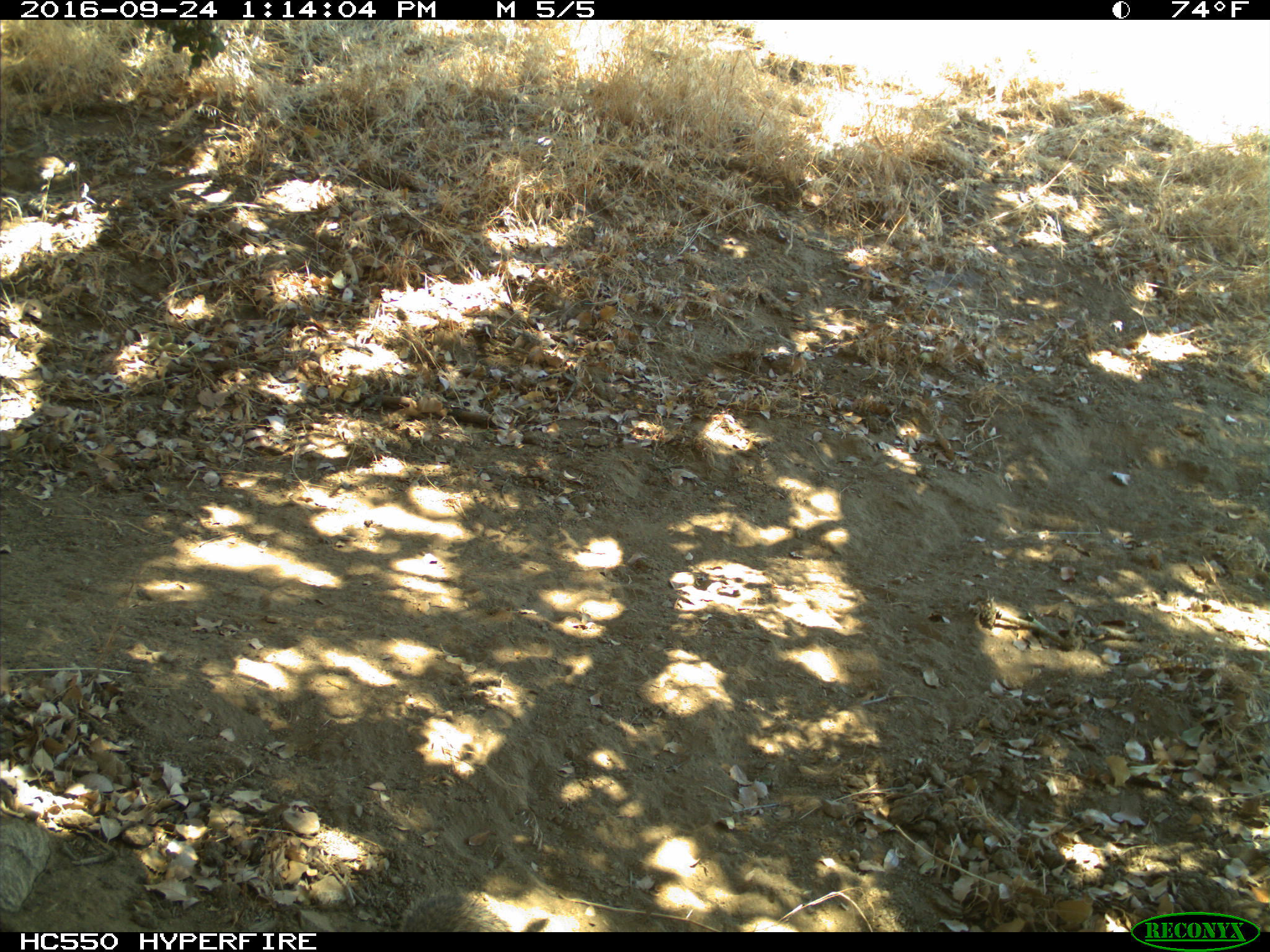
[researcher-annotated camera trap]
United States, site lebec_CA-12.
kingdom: Animalia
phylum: Chordata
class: Mammalia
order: Rodentia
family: Sciuridae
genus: Otospermophilus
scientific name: Otospermophilus beecheyi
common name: california ground squirrel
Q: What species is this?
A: Otospermophilus beecheyi (california ground squirrel).